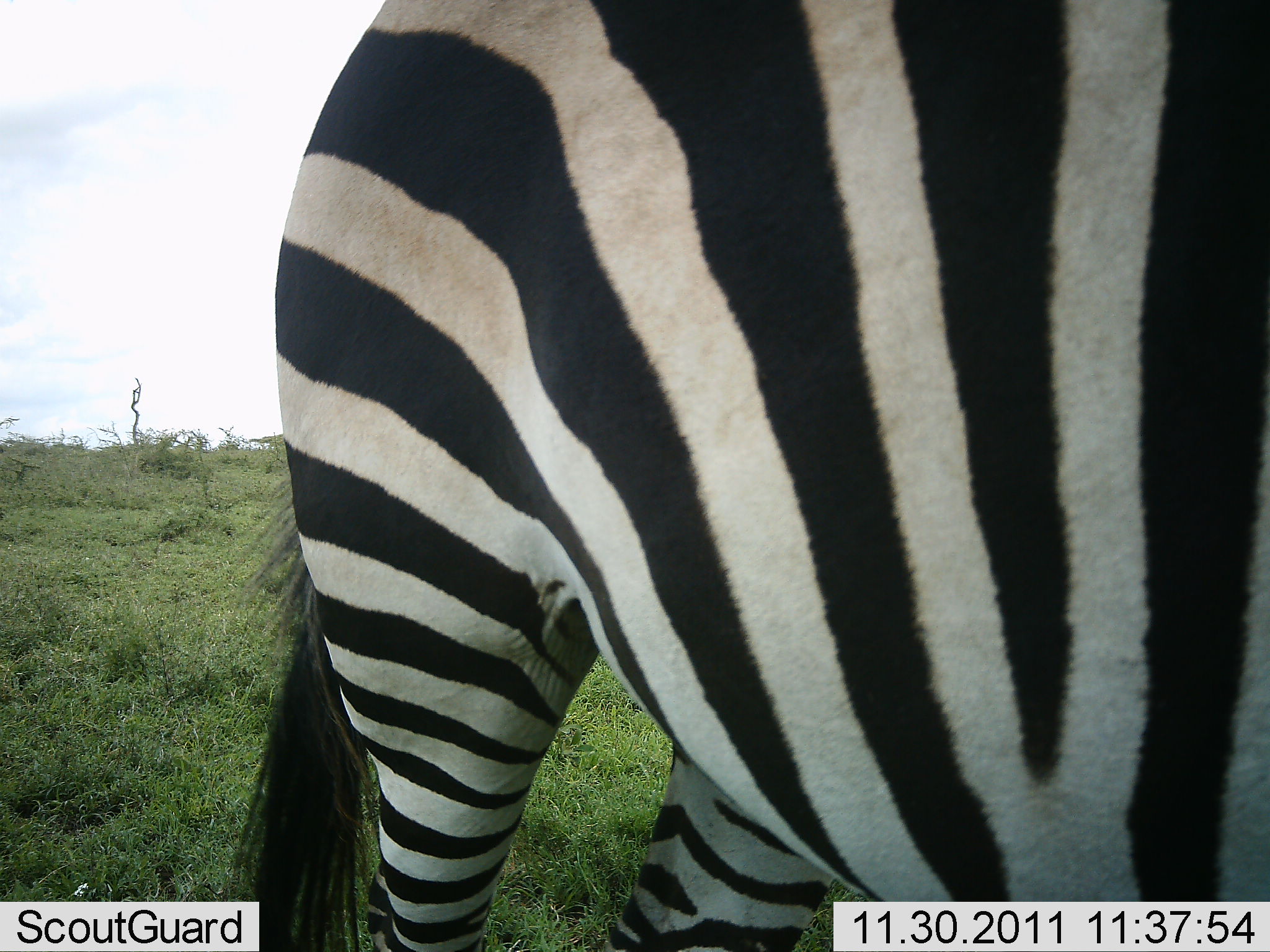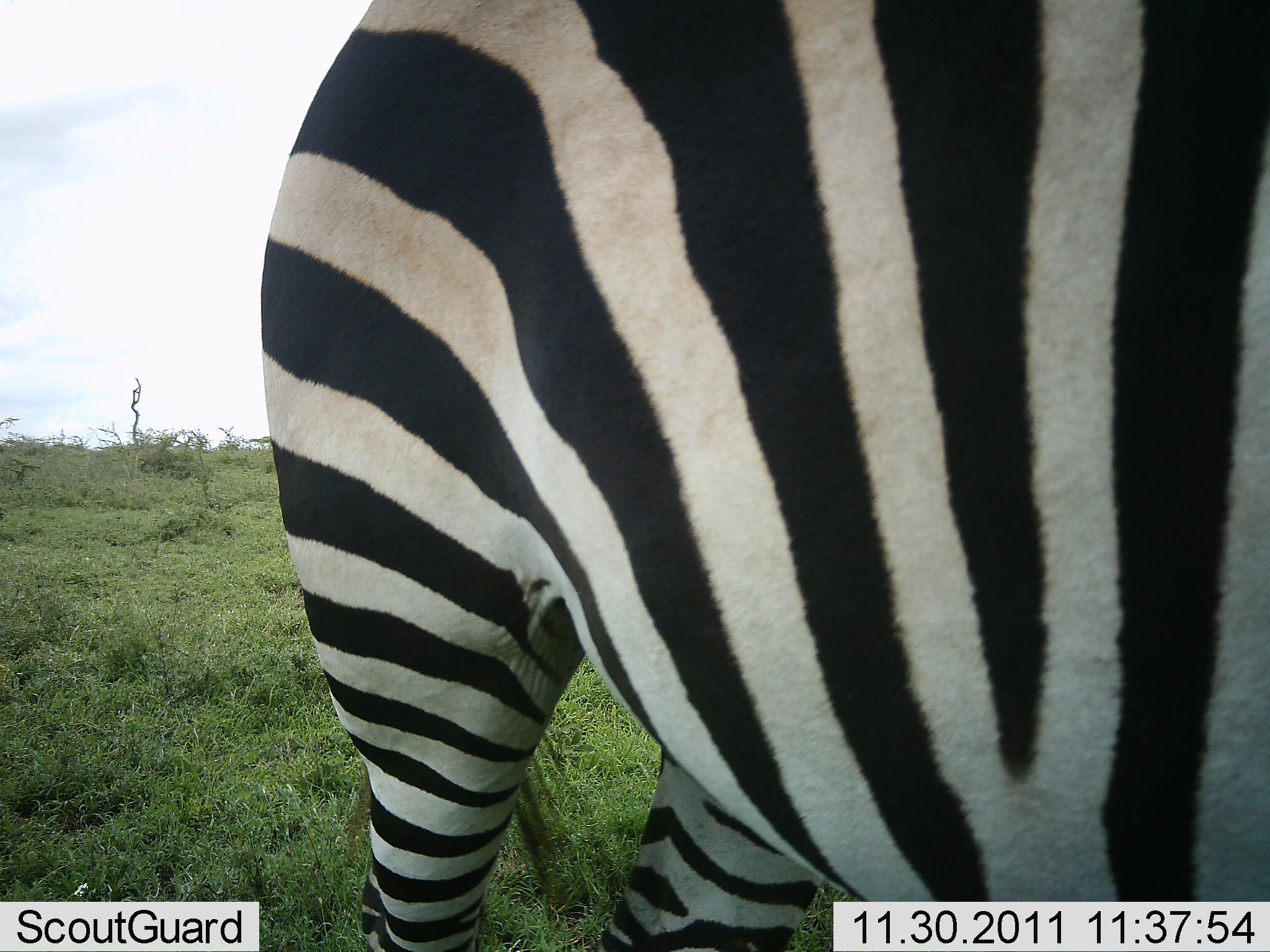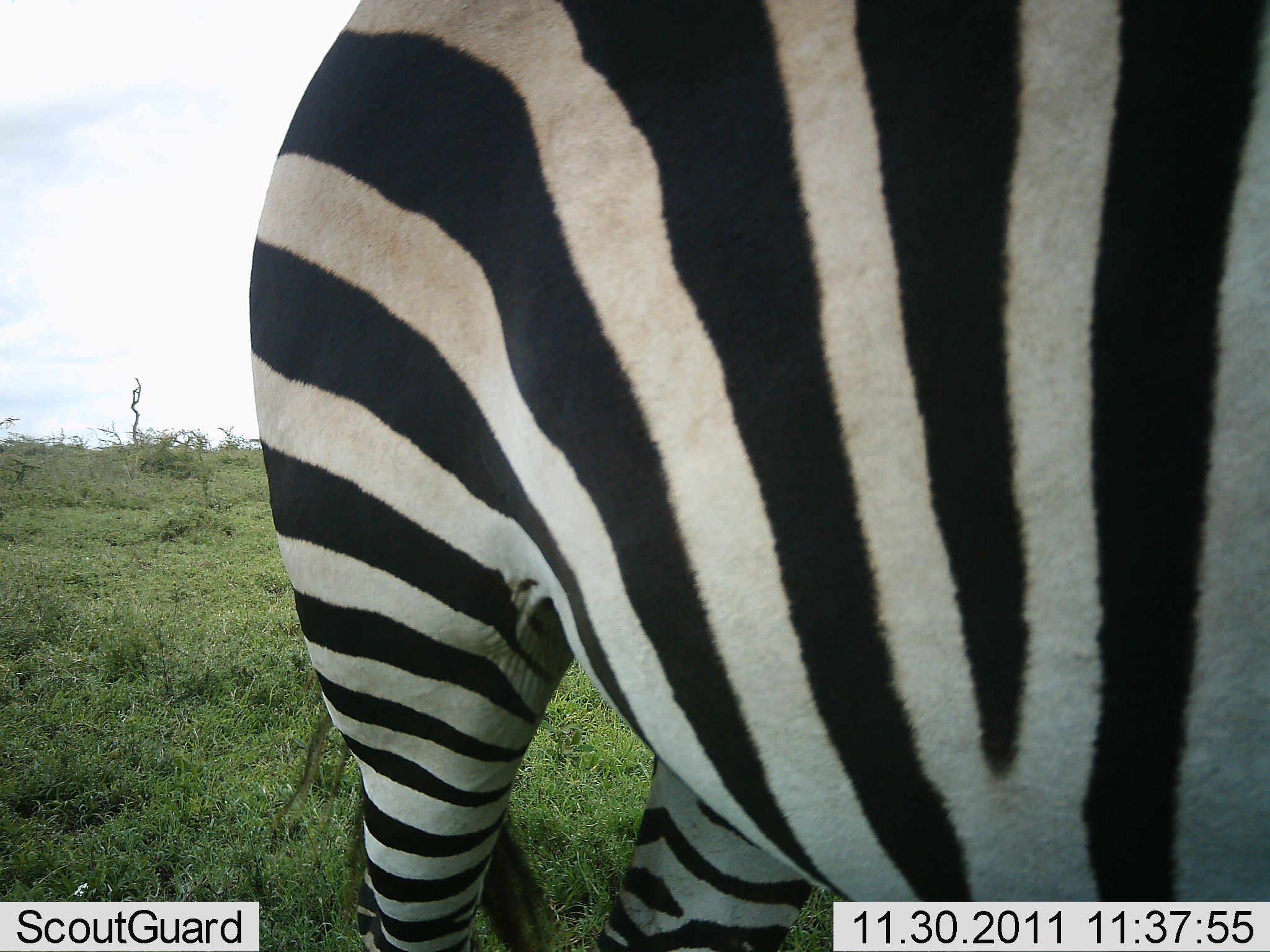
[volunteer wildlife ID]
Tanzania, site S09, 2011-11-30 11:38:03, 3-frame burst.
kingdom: Animalia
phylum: Chordata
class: Mammalia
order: Perissodactyla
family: Equidae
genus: Equus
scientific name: Equus quagga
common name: plains zebra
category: zebra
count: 1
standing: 100%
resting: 0%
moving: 0%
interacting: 0%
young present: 0%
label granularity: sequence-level